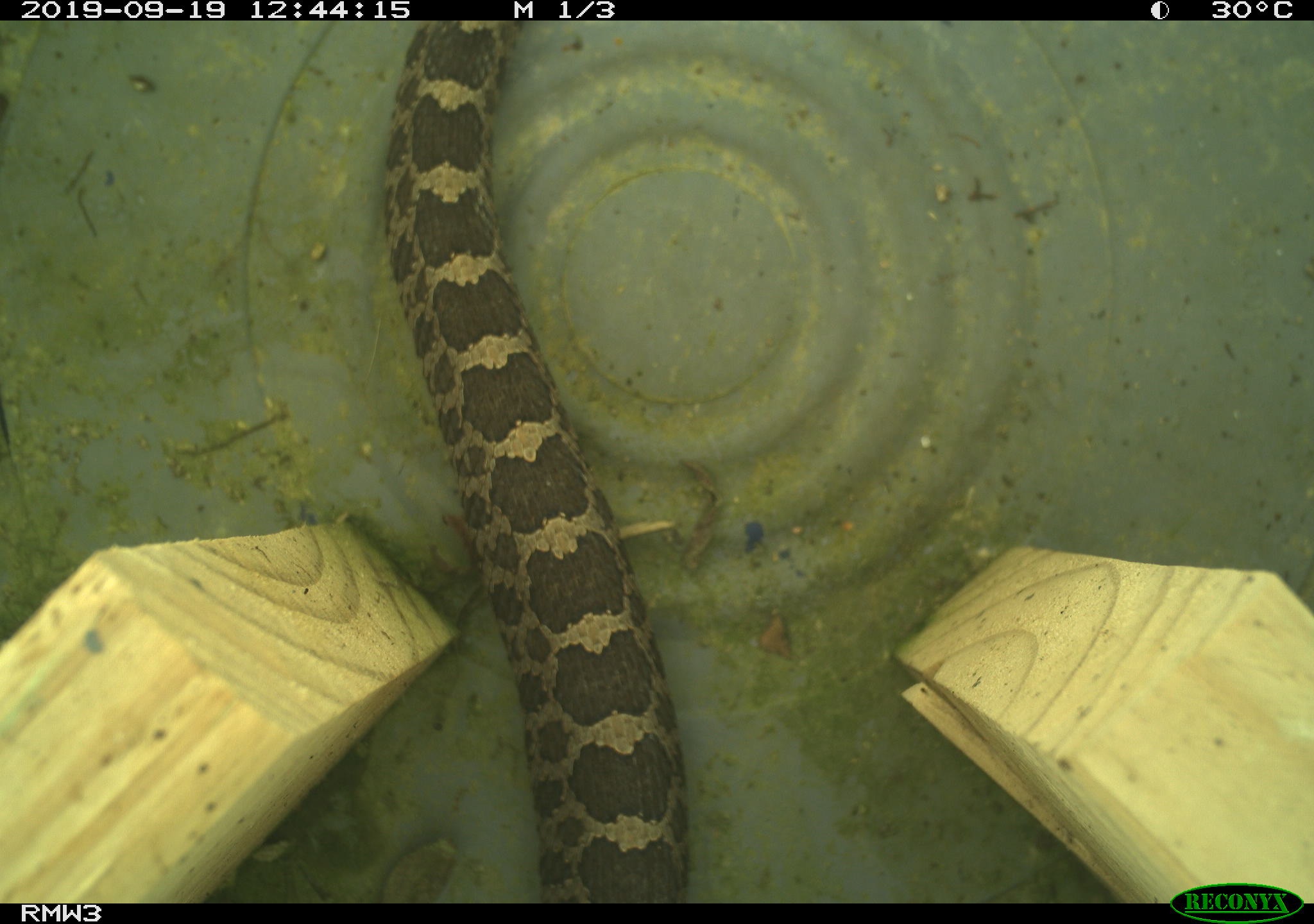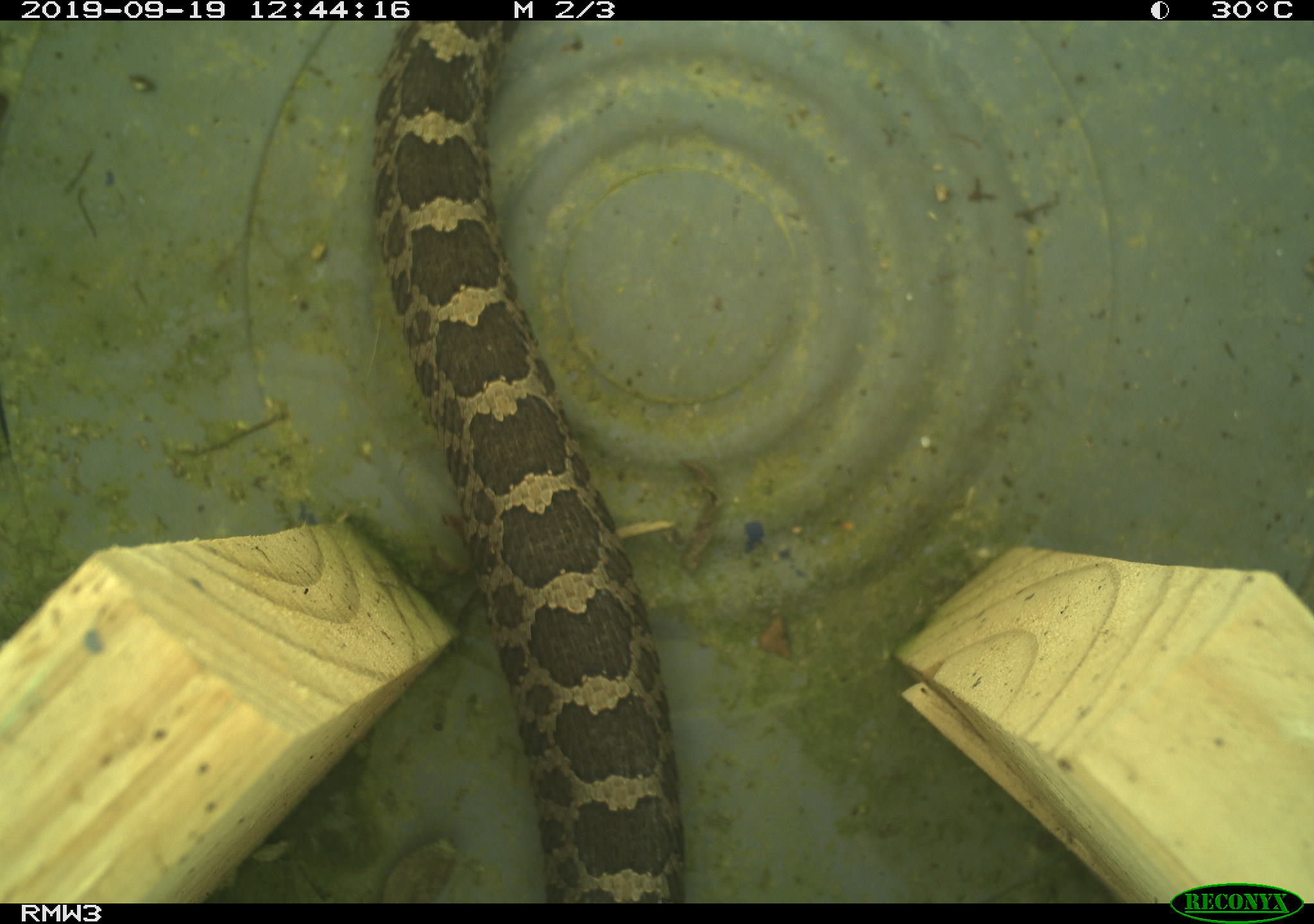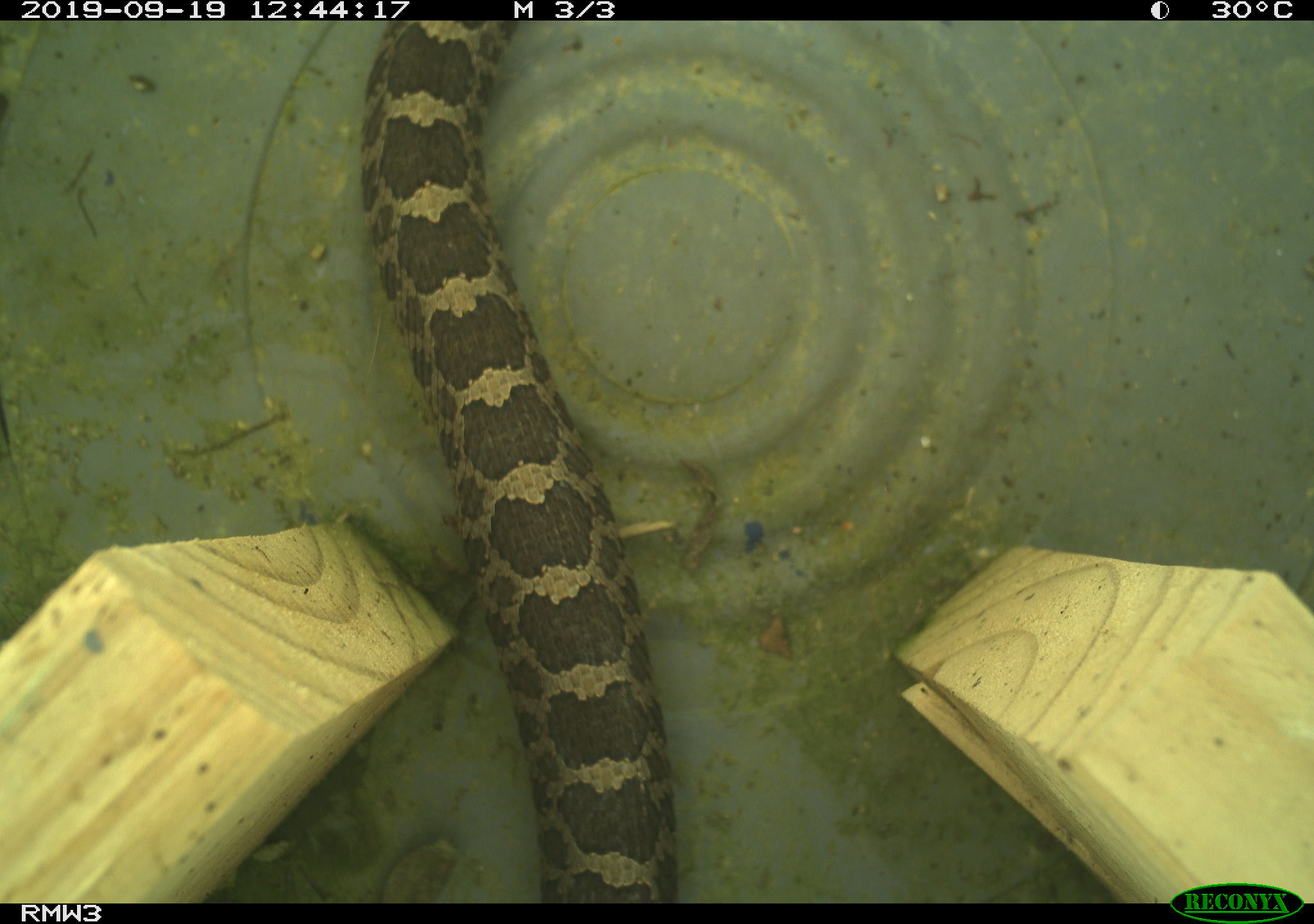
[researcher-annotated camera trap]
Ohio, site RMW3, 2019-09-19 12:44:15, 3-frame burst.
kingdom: Animalia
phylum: Chordata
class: Reptilia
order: Squamata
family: Viperidae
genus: Sistrurus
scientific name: Sistrurus catenatus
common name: eastern massasauga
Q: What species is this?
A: Eastern massasauga (Sistrurus catenatus).